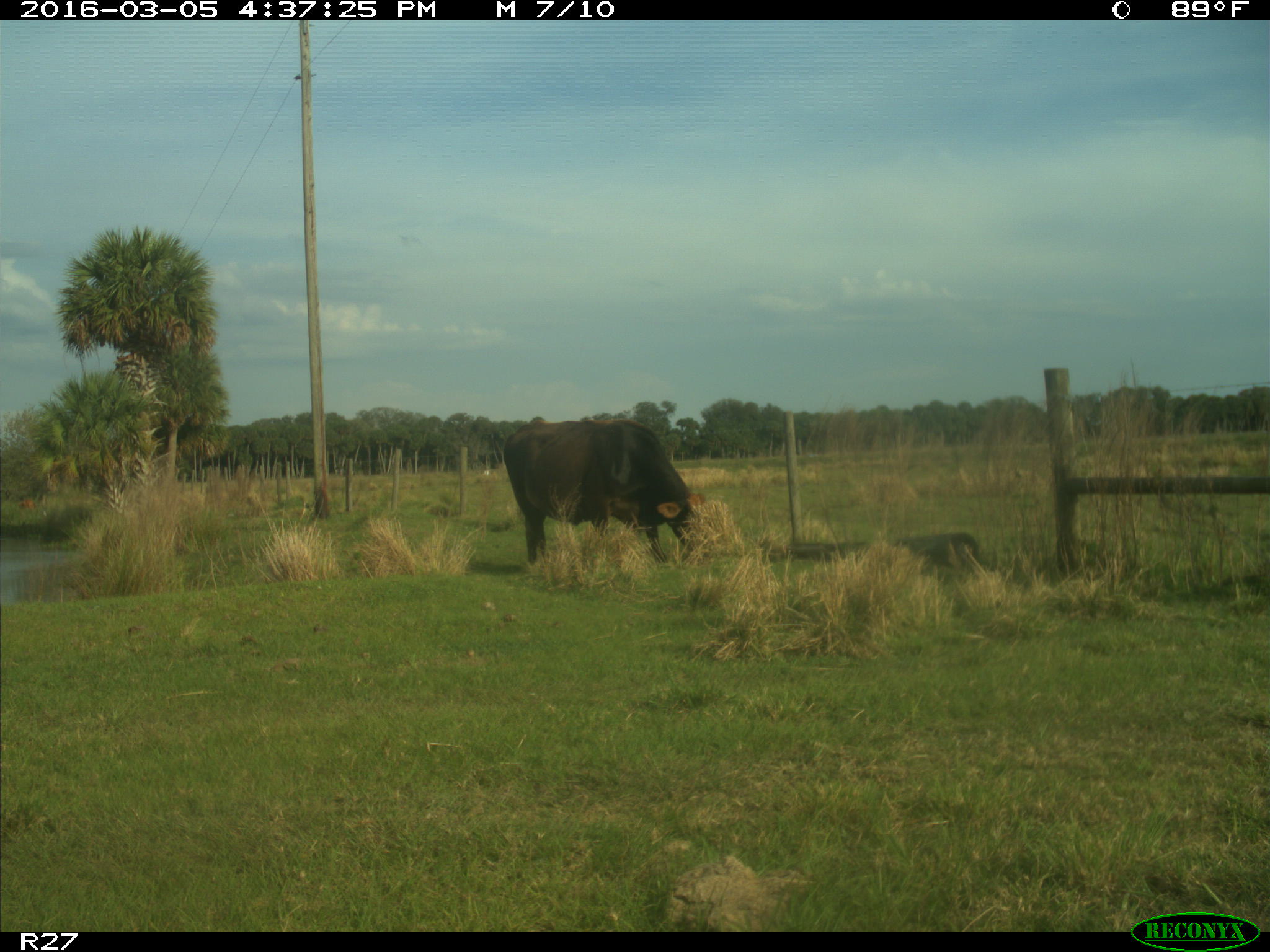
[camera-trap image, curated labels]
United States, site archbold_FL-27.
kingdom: Animalia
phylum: Chordata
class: Mammalia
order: Artiodactyla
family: Bovidae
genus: Bos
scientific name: Bos taurus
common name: domestic cow